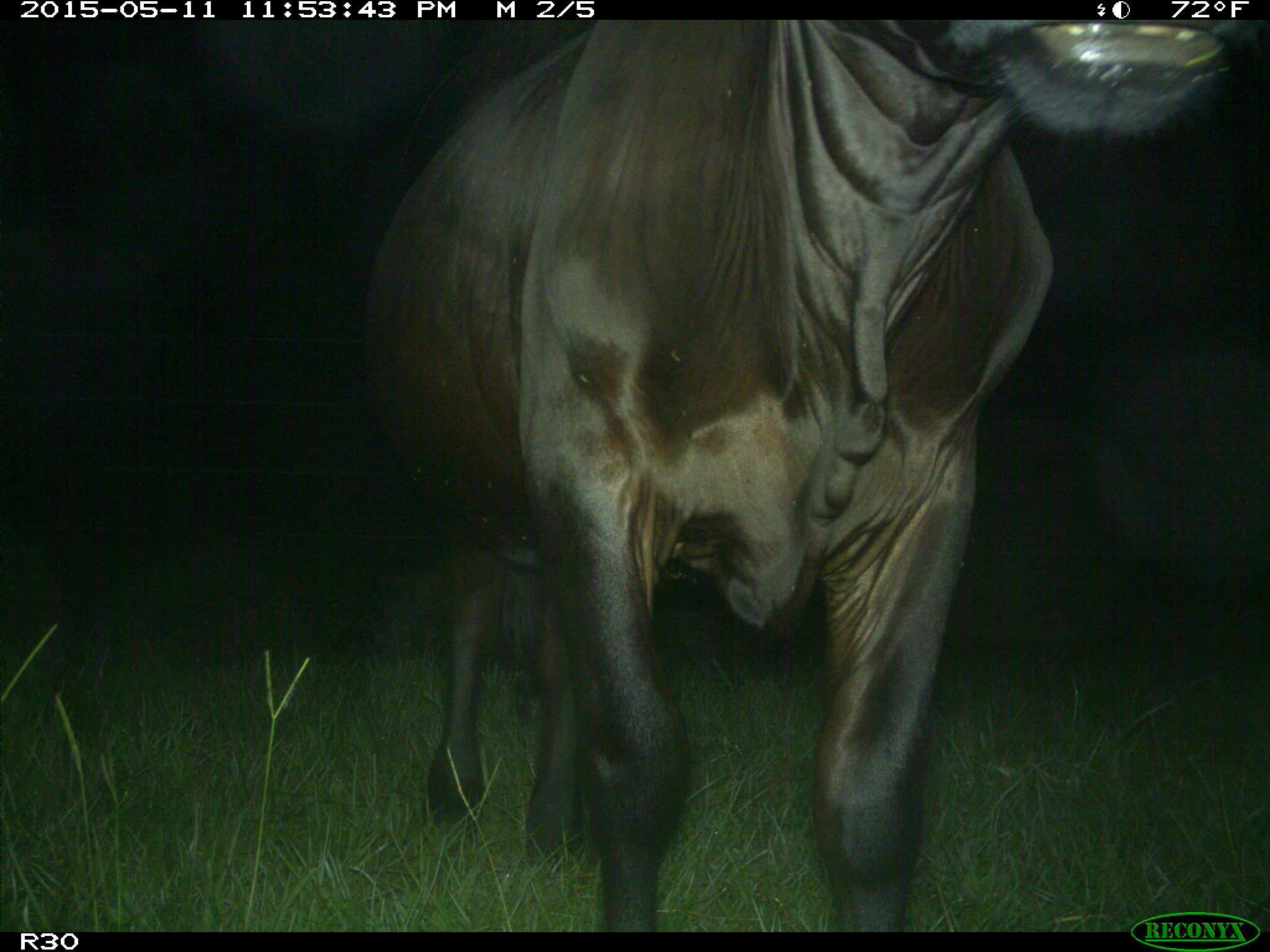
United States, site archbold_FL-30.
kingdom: Animalia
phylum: Chordata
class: Mammalia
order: Artiodactyla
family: Bovidae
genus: Bos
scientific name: Bos taurus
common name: domestic cow